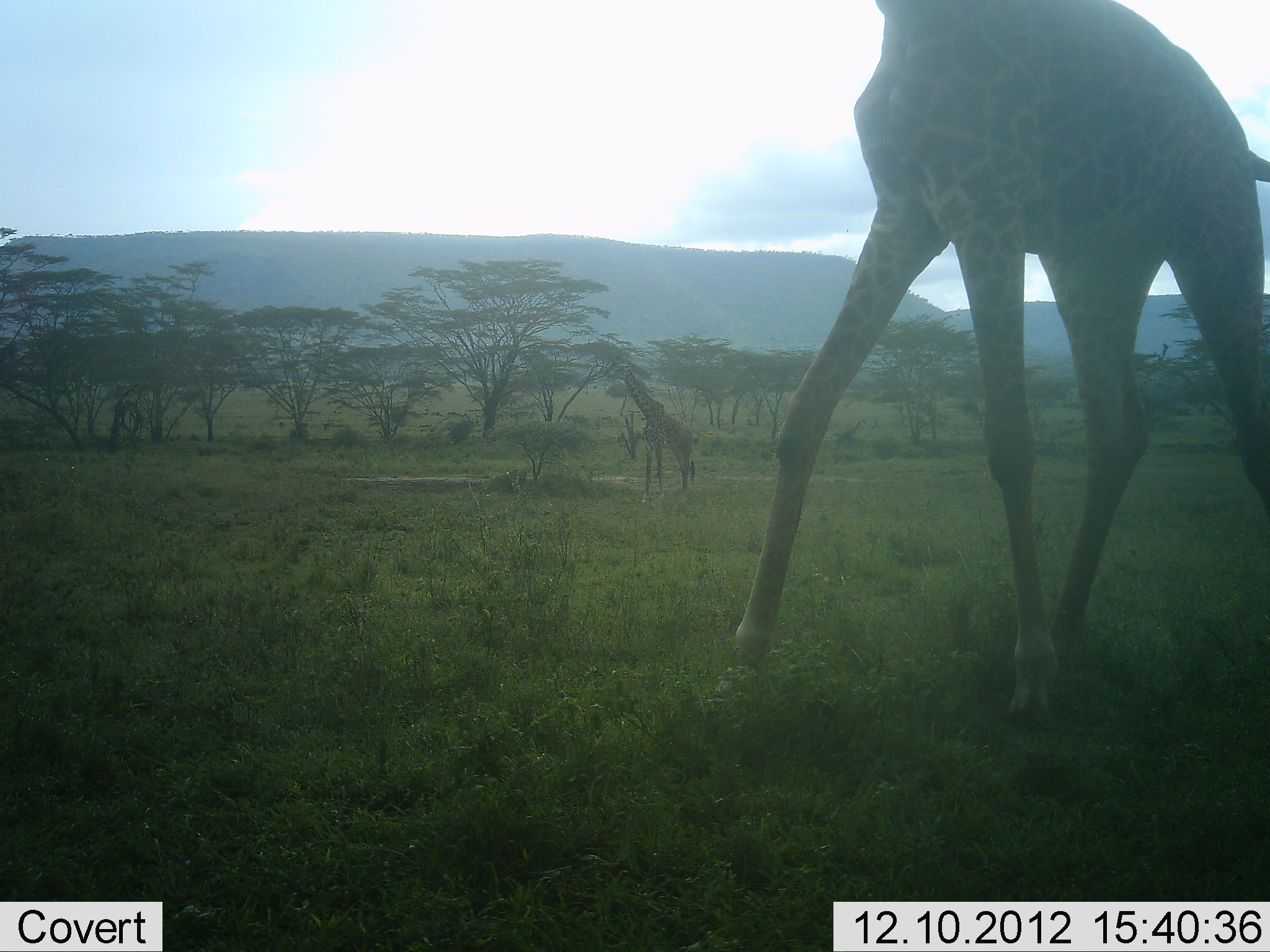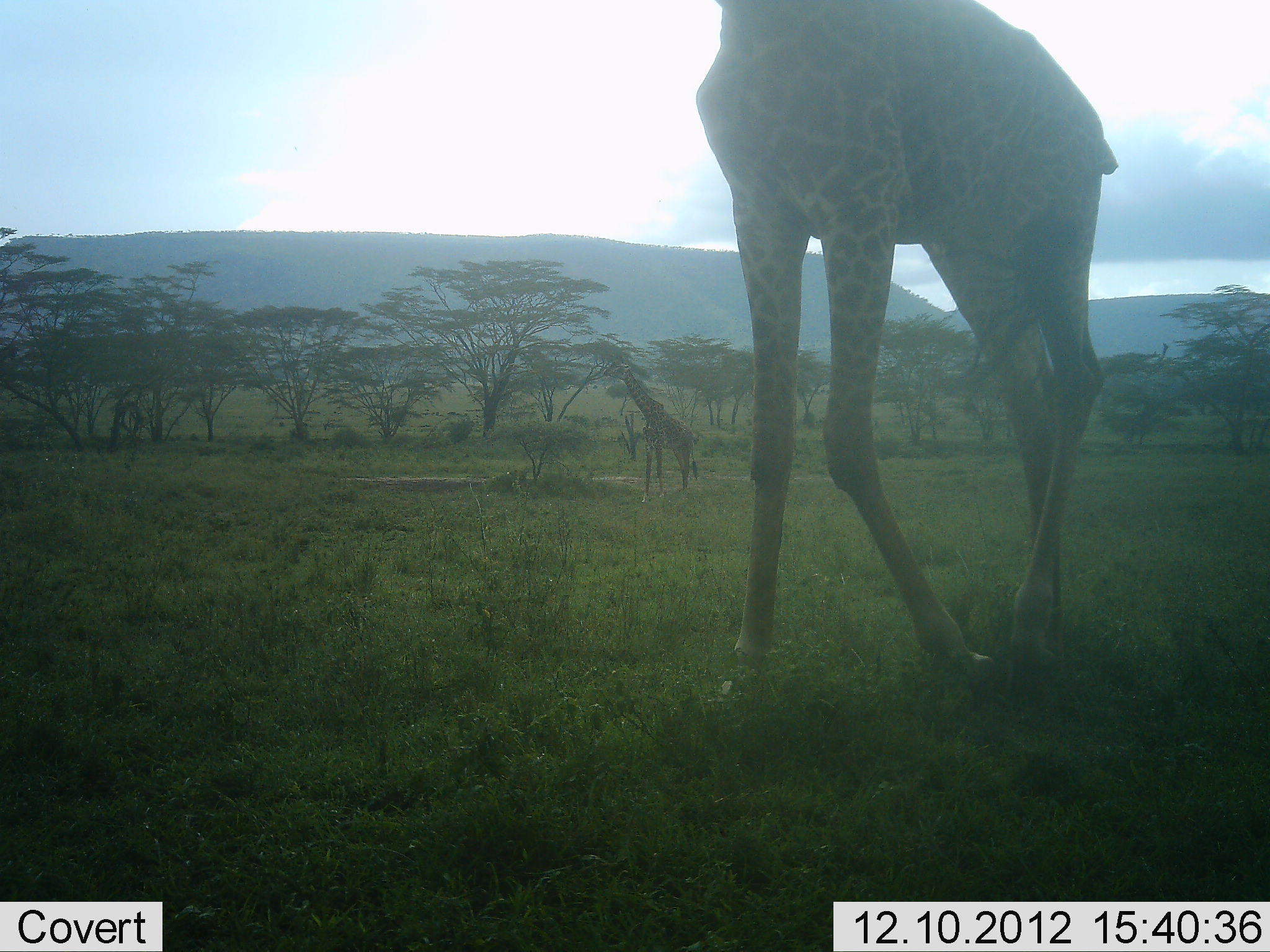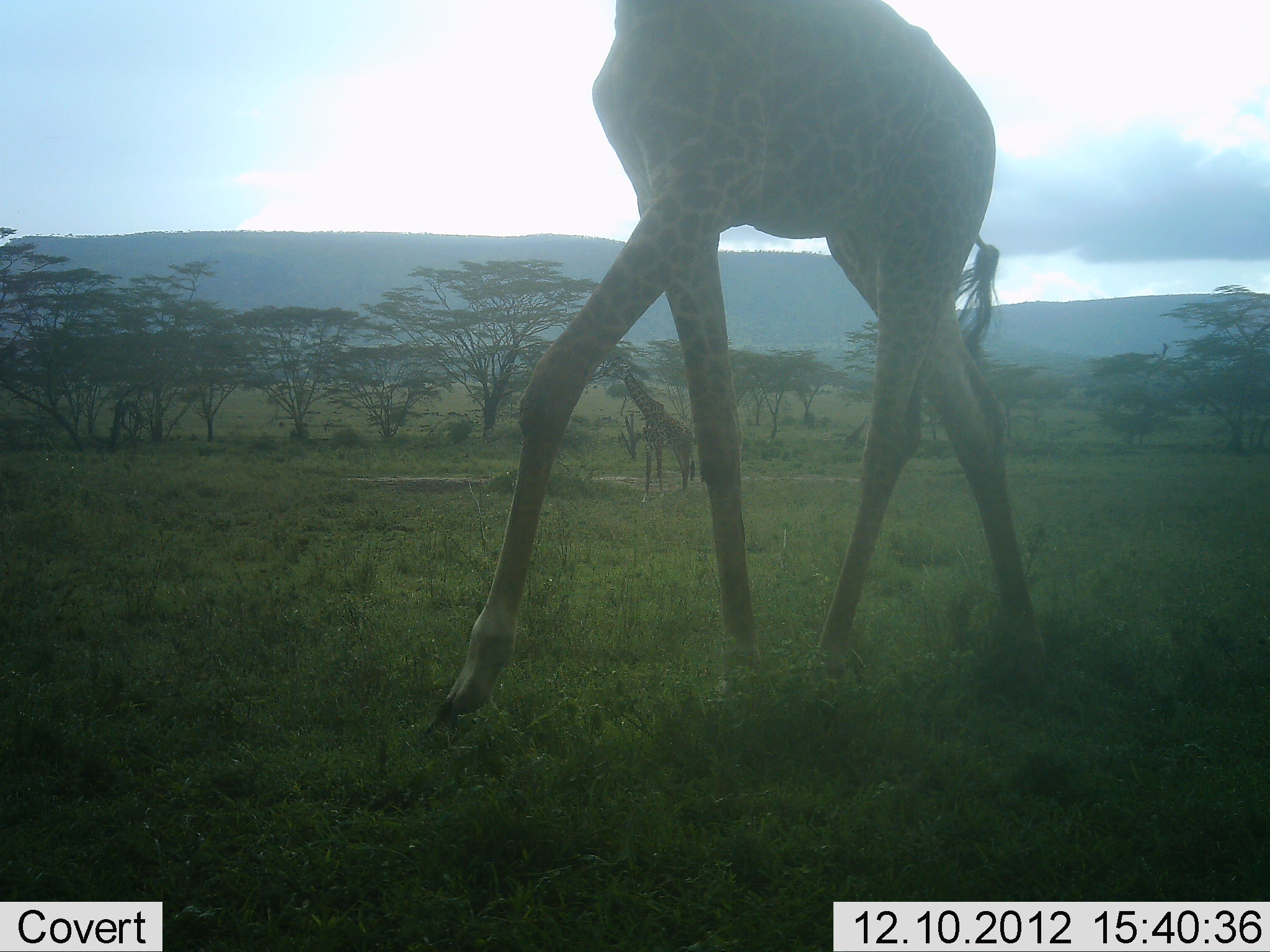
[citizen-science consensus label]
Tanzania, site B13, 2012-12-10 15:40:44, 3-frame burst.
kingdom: Animalia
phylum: Chordata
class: Mammalia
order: Artiodactyla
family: Giraffidae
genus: Giraffa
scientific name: Giraffa camelopardalis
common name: giraffe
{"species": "giraffe (Giraffa camelopardalis)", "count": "2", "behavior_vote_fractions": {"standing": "50%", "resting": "0%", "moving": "90%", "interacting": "0%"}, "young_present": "10%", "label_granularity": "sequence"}